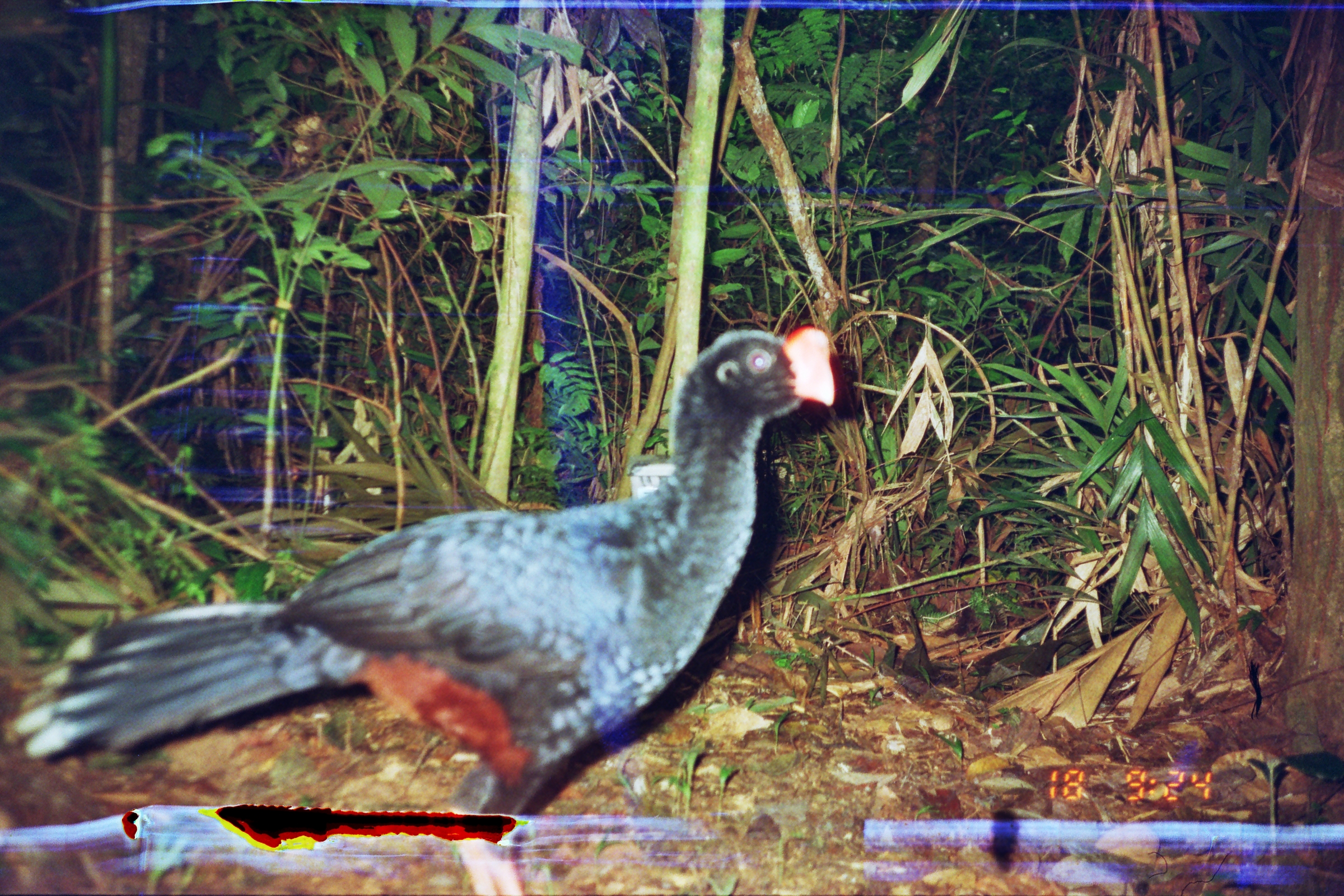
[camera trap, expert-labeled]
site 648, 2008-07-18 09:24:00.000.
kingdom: Animalia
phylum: Chordata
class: Aves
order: Galliformes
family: Cracidae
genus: Mitu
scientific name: Mitu tuberosum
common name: razor-billed curassow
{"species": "Mitu tuberosum (razor-billed curassow)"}